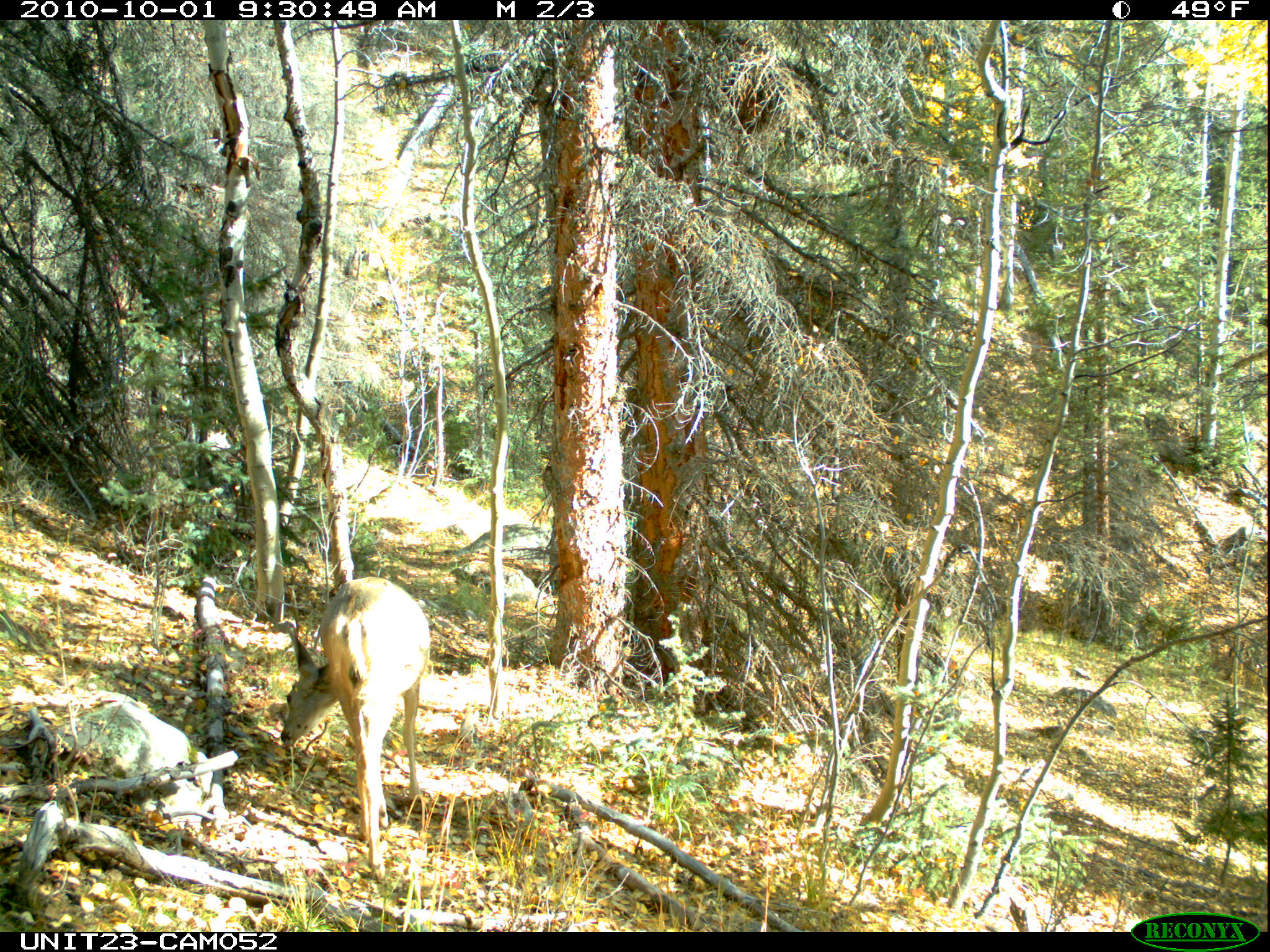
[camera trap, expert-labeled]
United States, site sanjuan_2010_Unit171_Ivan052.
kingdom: Animalia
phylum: Chordata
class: Mammalia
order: Artiodactyla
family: Cervidae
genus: Odocoileus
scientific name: Odocoileus hemionus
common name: mule deer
Odocoileus hemionus (mule deer).